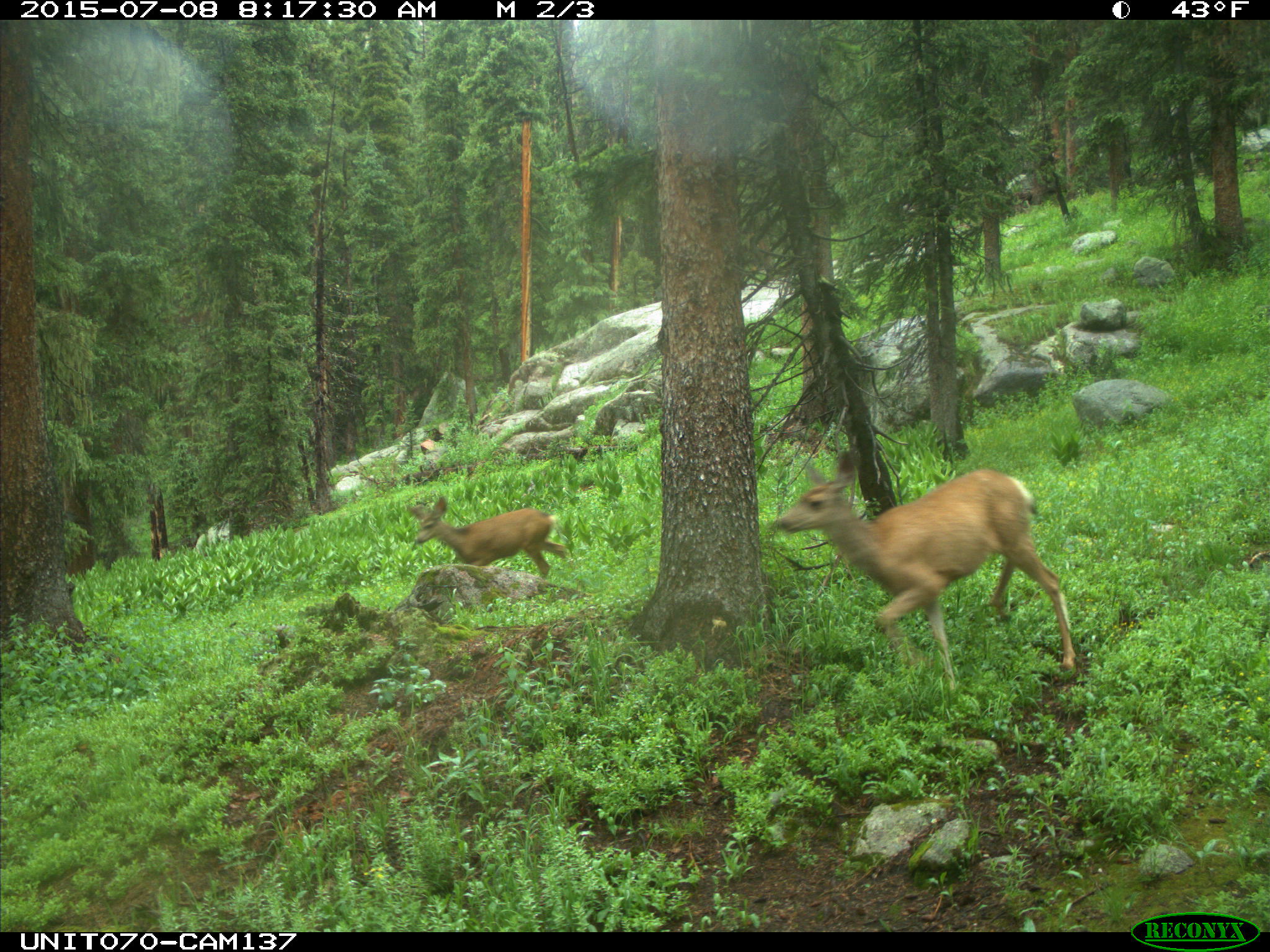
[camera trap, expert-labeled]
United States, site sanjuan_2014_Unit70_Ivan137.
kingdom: Animalia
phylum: Chordata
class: Mammalia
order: Artiodactyla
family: Cervidae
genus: Odocoileus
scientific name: Odocoileus hemionus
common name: mule deer